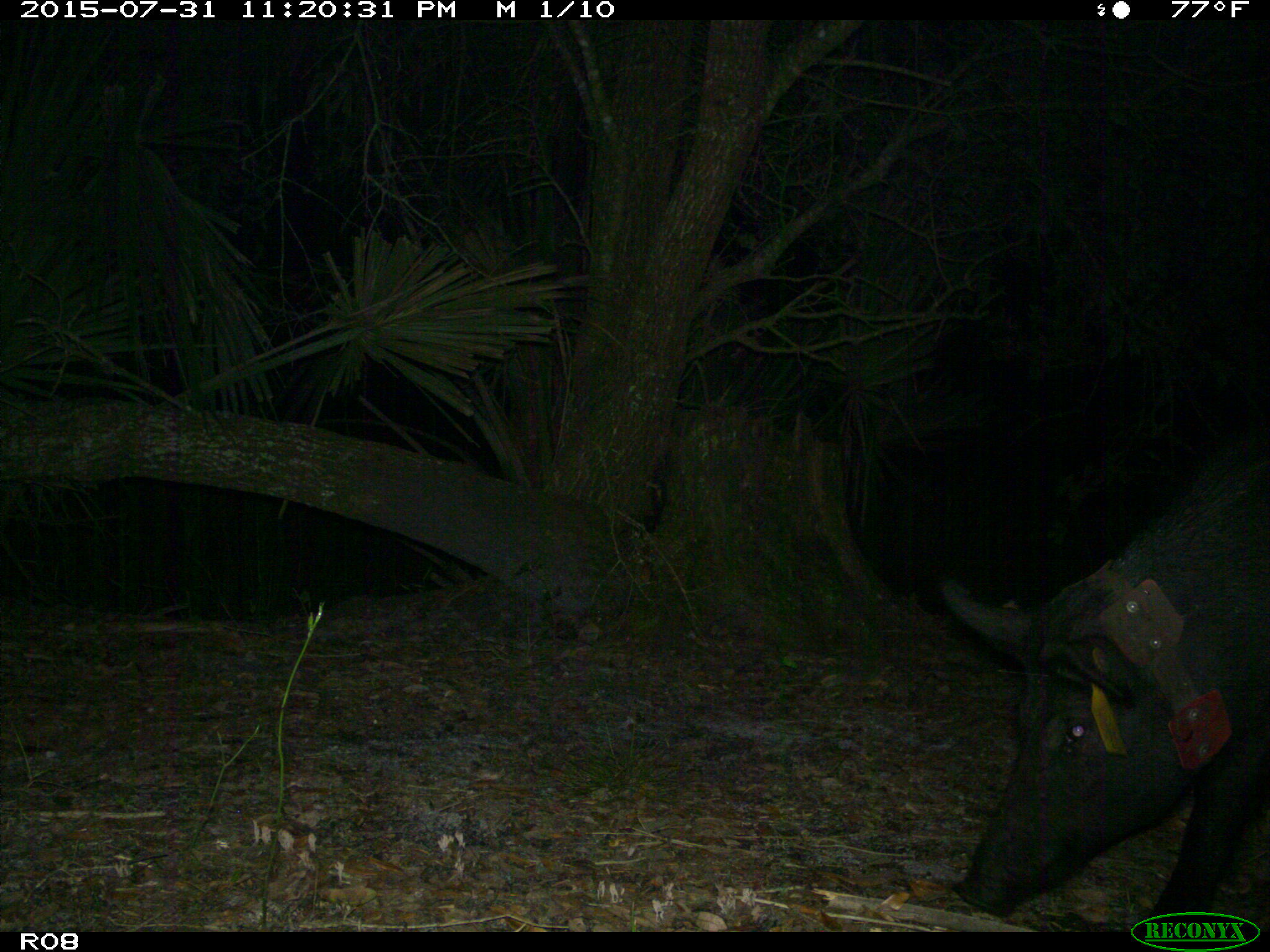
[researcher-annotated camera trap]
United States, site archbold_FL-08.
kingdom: Animalia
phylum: Chordata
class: Mammalia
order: Artiodactyla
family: Suidae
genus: Sus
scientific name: Sus scrofa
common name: wild boar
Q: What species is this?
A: Sus scrofa (wild boar).